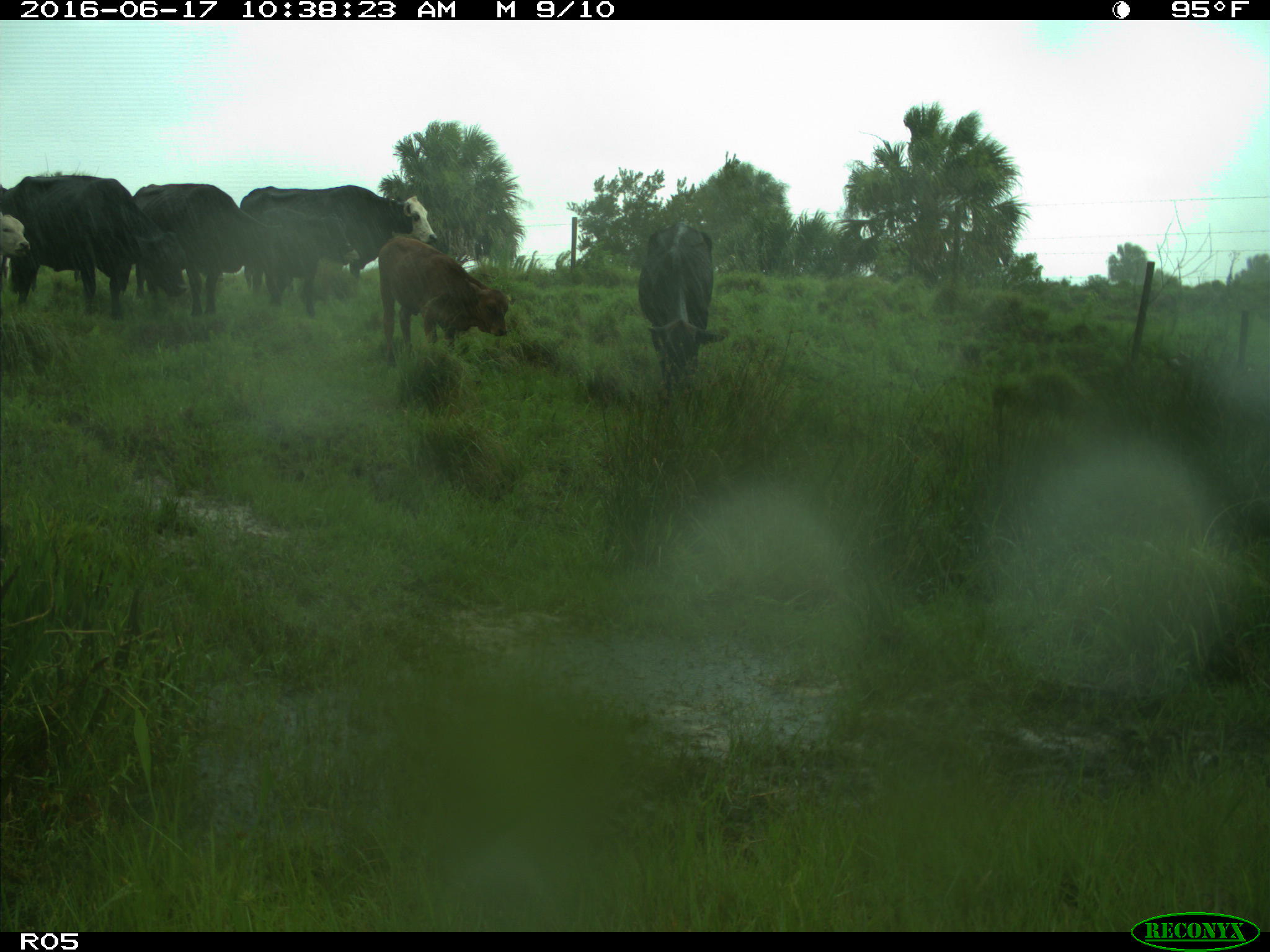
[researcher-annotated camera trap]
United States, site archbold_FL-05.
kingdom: Animalia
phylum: Chordata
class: Mammalia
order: Artiodactyla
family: Bovidae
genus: Bos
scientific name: Bos taurus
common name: domestic cow